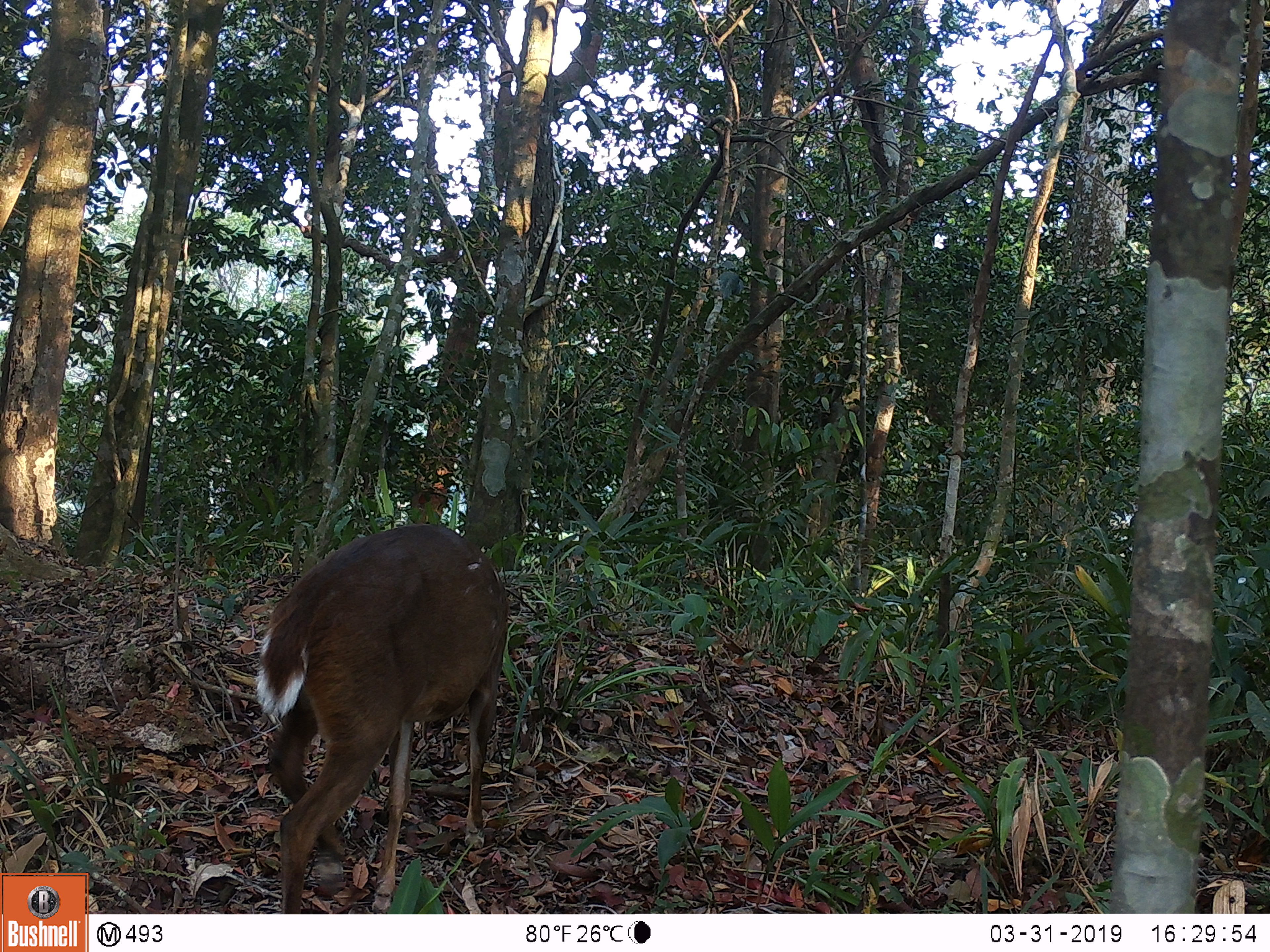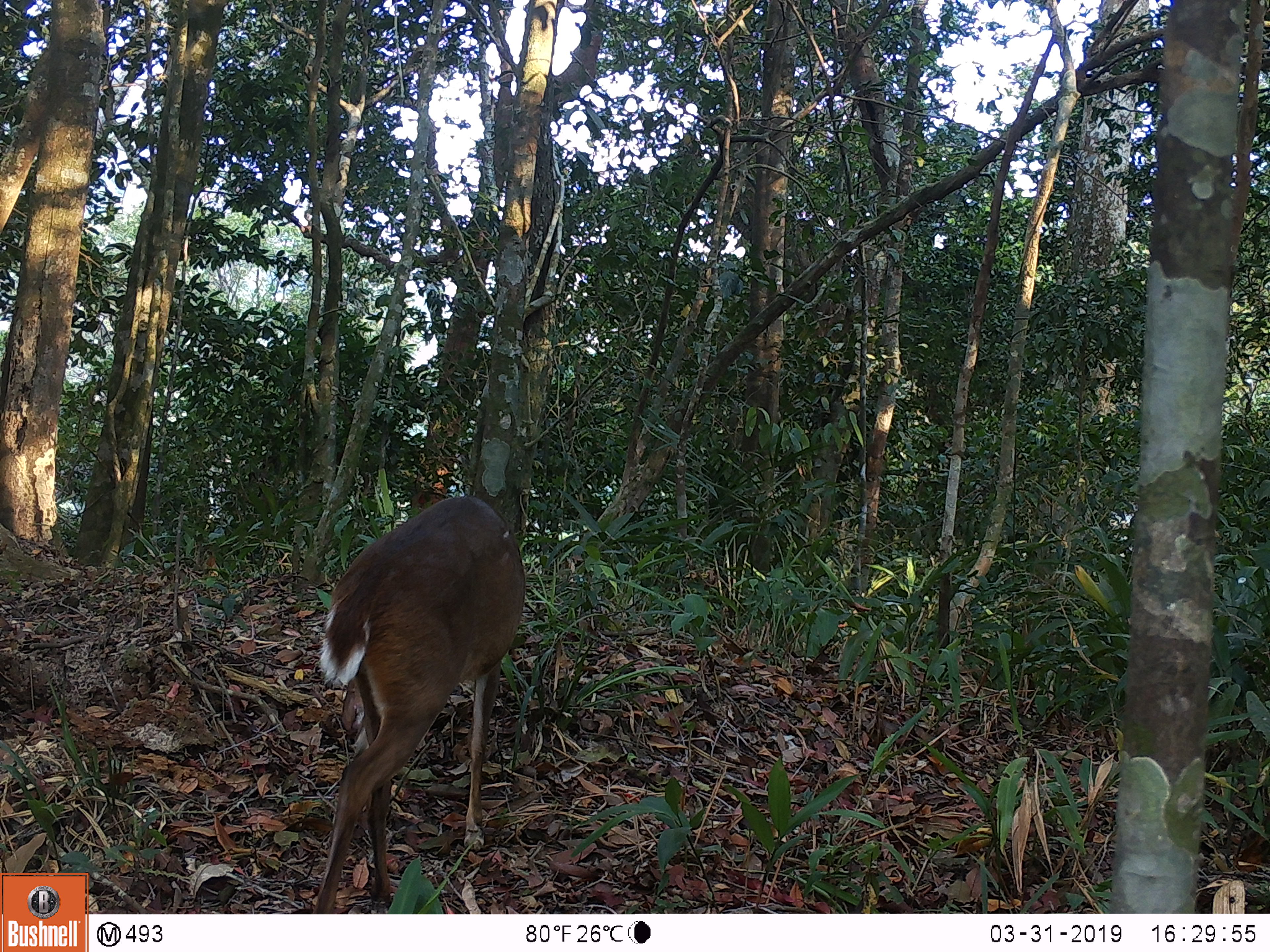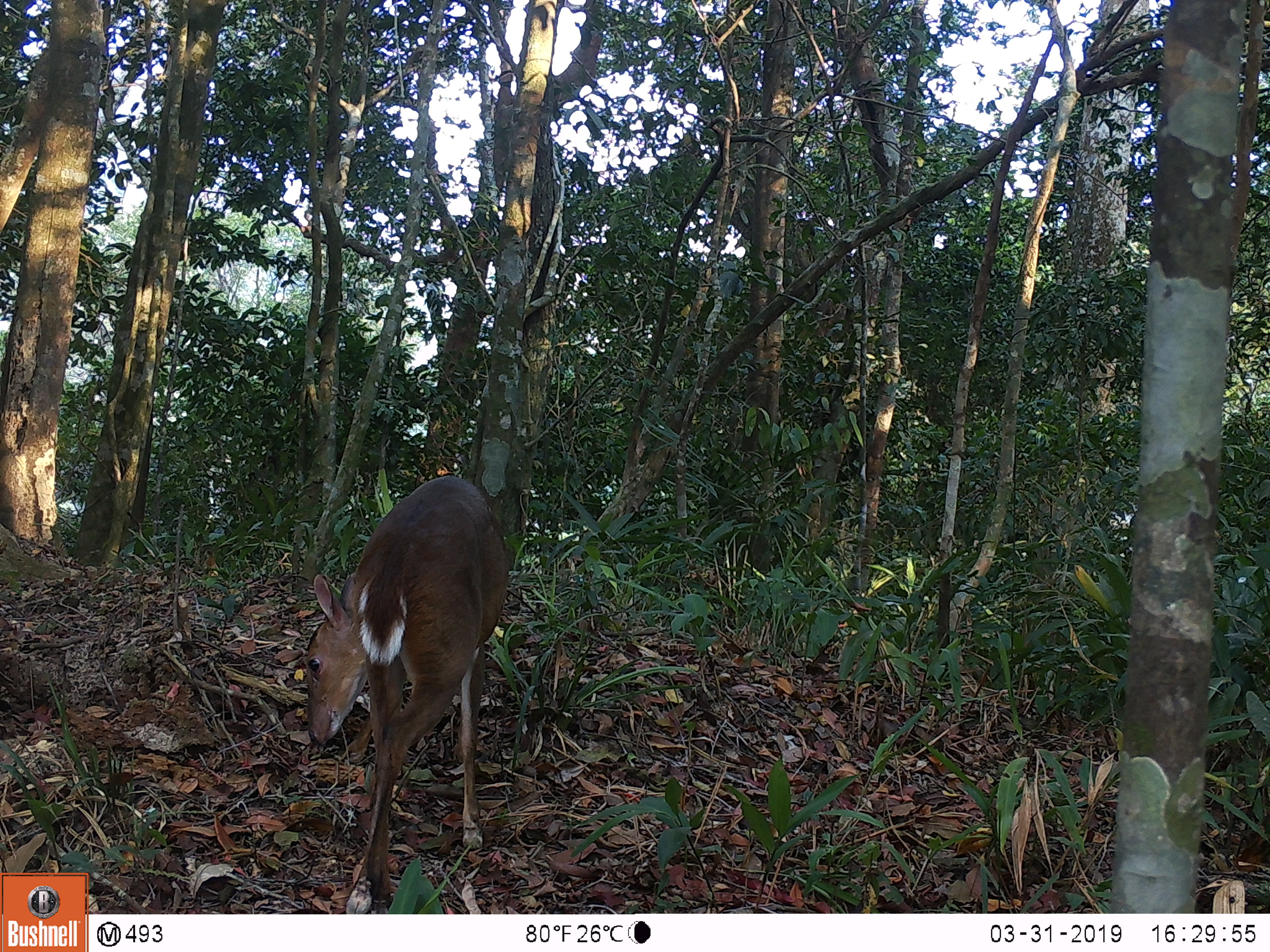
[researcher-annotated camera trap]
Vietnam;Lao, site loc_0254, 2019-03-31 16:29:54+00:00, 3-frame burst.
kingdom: Animalia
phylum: Chordata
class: Mammalia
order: Artiodactyla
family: Cervidae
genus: Muntiacus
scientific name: Muntiacus vuquangensis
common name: large-antlered muntjac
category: large antlered muntjac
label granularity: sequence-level